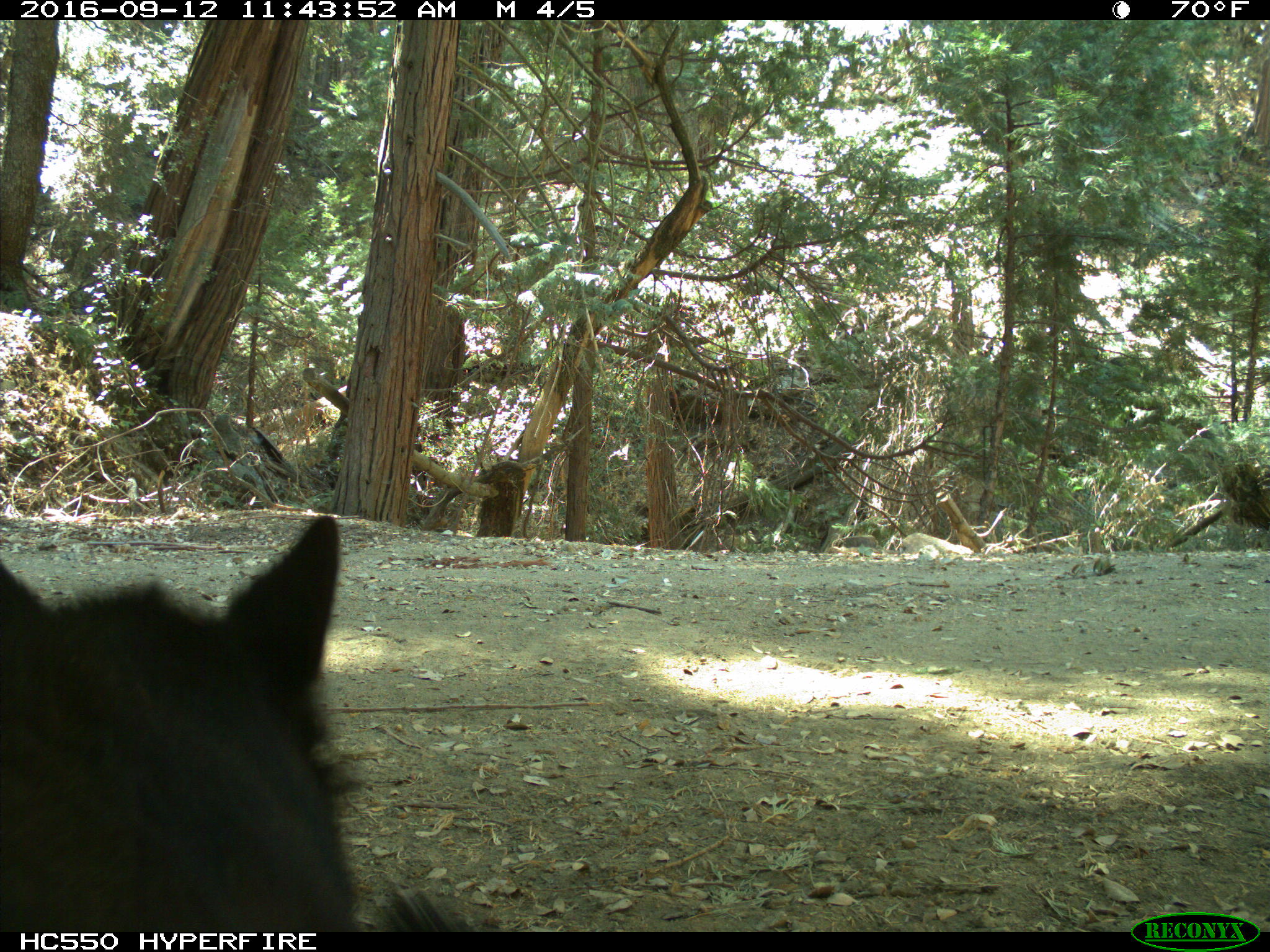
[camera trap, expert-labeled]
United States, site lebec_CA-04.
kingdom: Animalia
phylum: Chordata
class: Mammalia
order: Carnivora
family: Ursidae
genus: Ursus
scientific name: Ursus americanus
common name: american black bear